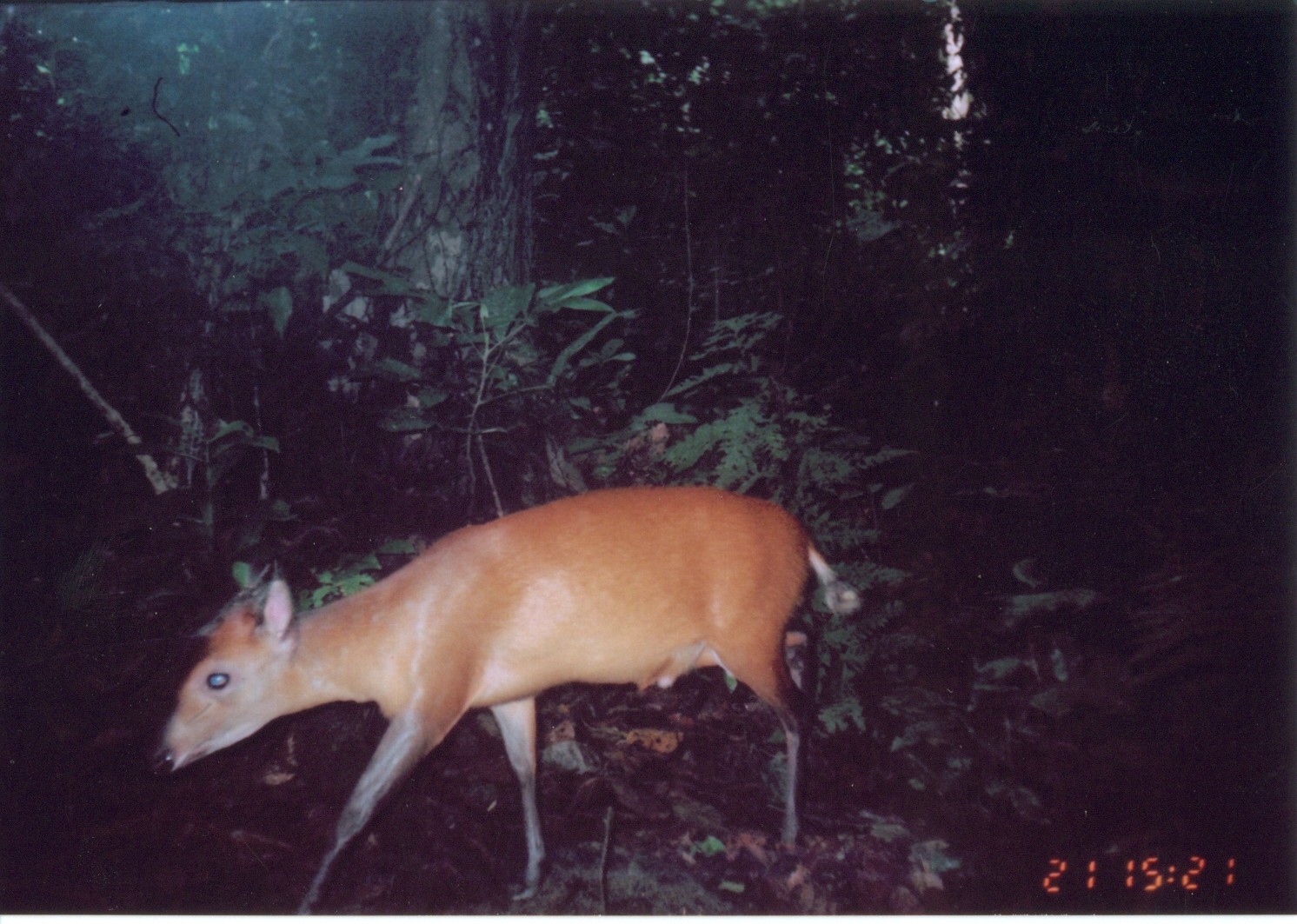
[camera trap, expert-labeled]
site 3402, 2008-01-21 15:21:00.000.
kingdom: Animalia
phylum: Chordata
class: Mammalia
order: Artiodactyla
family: Bovidae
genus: Cephalophus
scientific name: Cephalophus harveyi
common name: harvey's duiker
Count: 1.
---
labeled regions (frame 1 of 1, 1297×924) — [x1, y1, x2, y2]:
cephalophus harveyi: [148, 487, 865, 916]